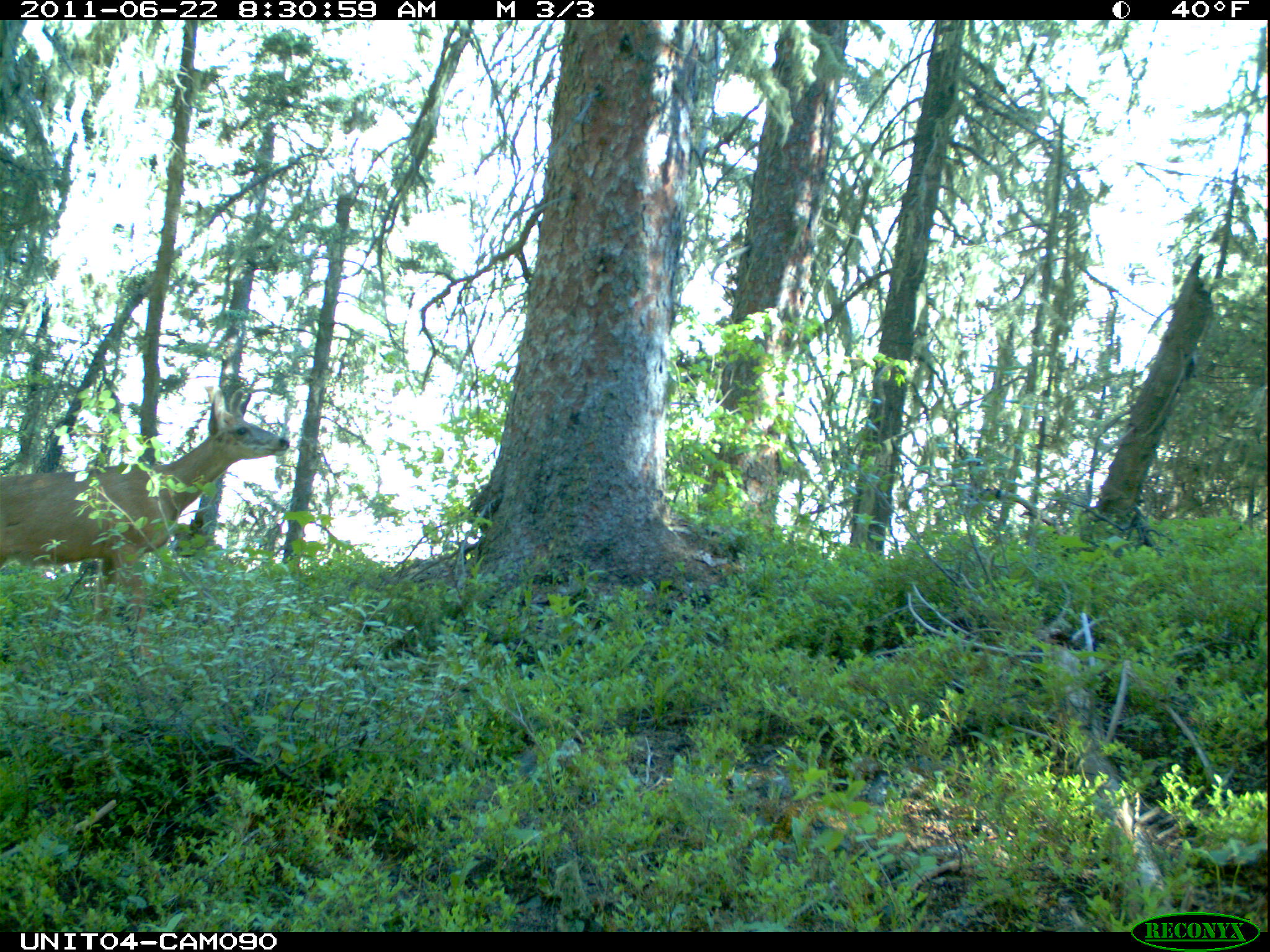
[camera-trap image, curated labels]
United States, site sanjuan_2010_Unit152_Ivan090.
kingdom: Animalia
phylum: Chordata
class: Mammalia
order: Artiodactyla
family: Cervidae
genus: Odocoileus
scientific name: Odocoileus hemionus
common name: mule deer